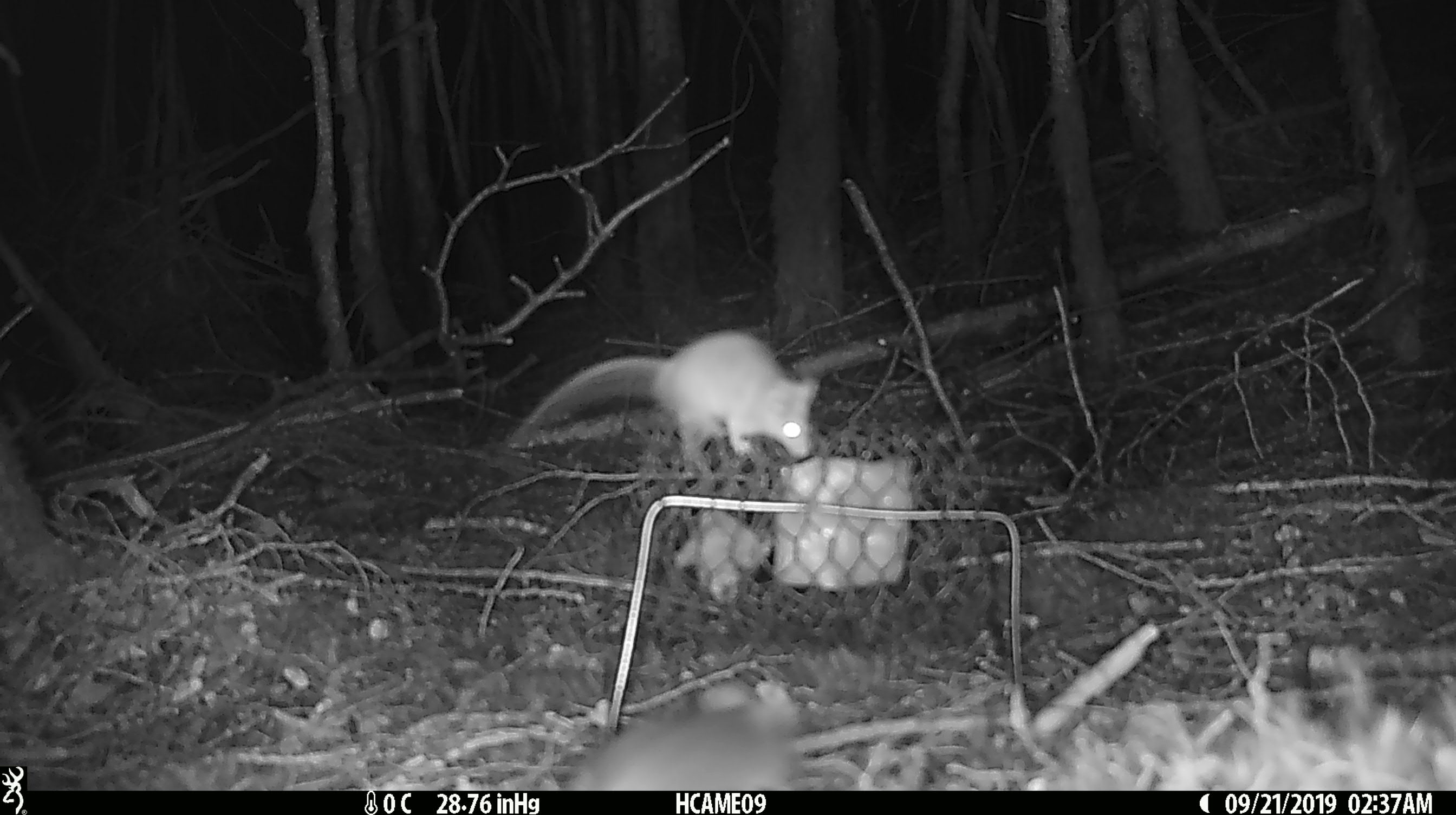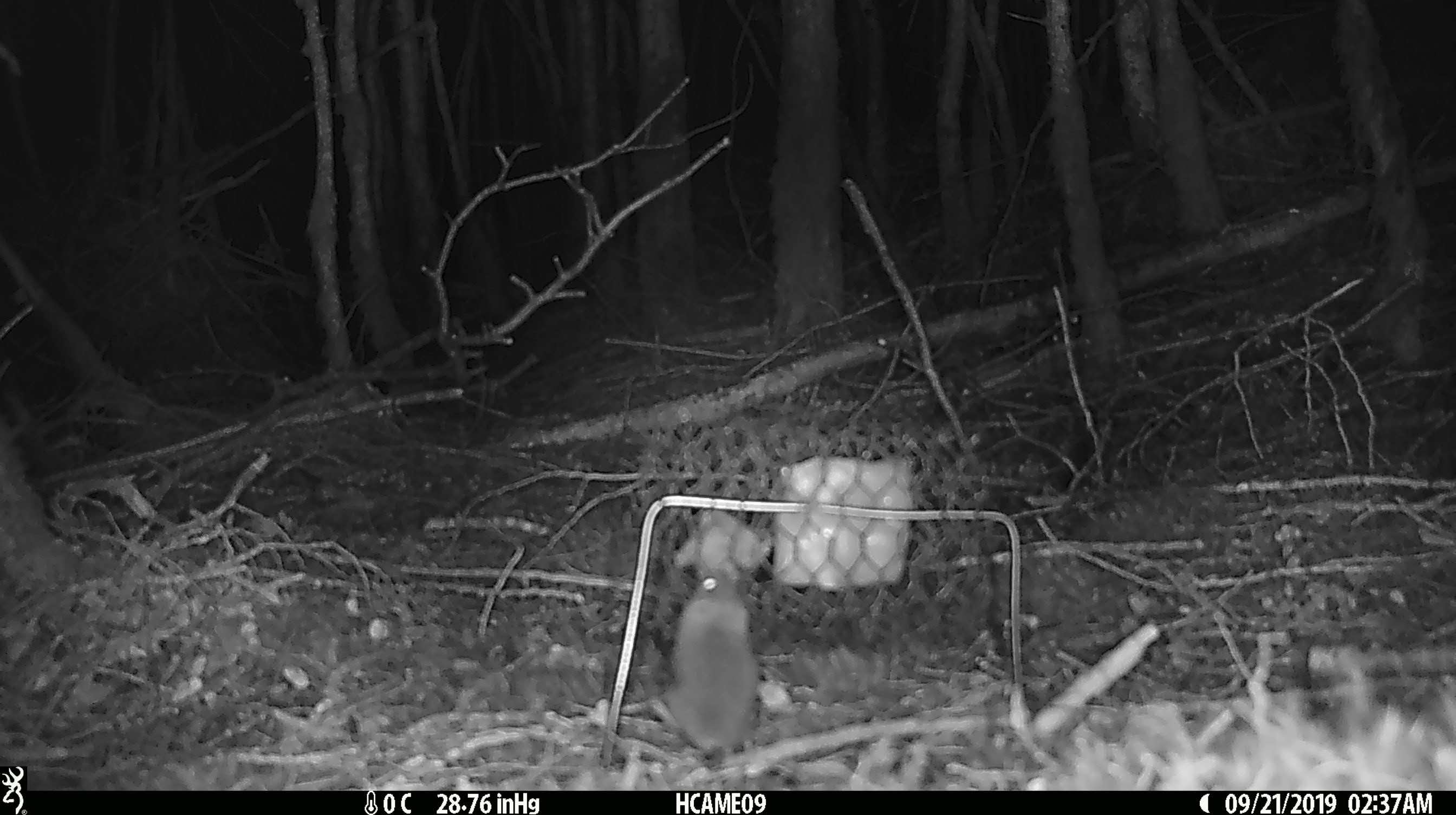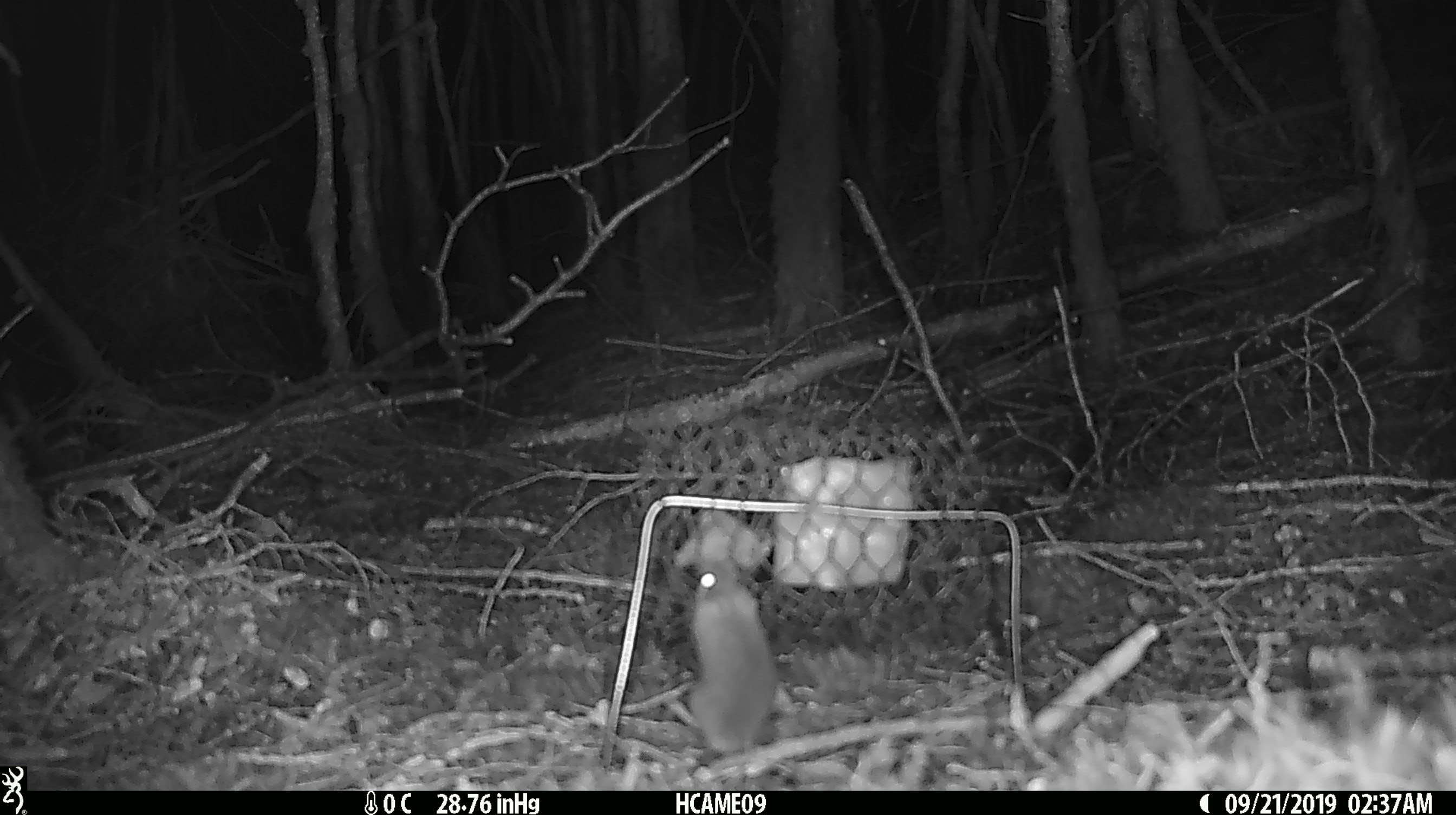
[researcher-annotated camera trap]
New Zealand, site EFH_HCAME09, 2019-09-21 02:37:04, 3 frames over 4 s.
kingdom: Animalia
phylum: Chordata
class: Mammalia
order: Rodentia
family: Muridae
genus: Mus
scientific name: Mus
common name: mouse